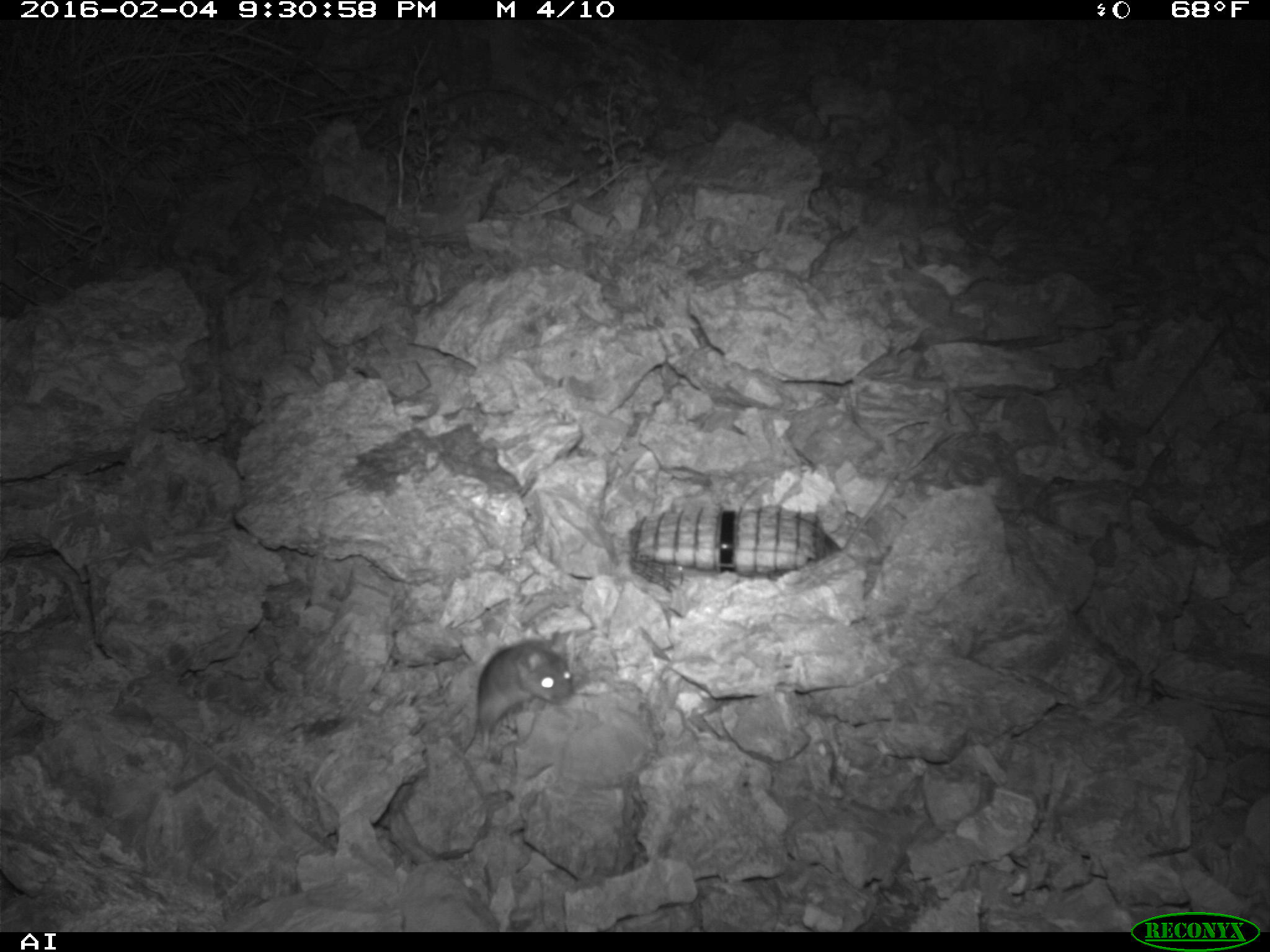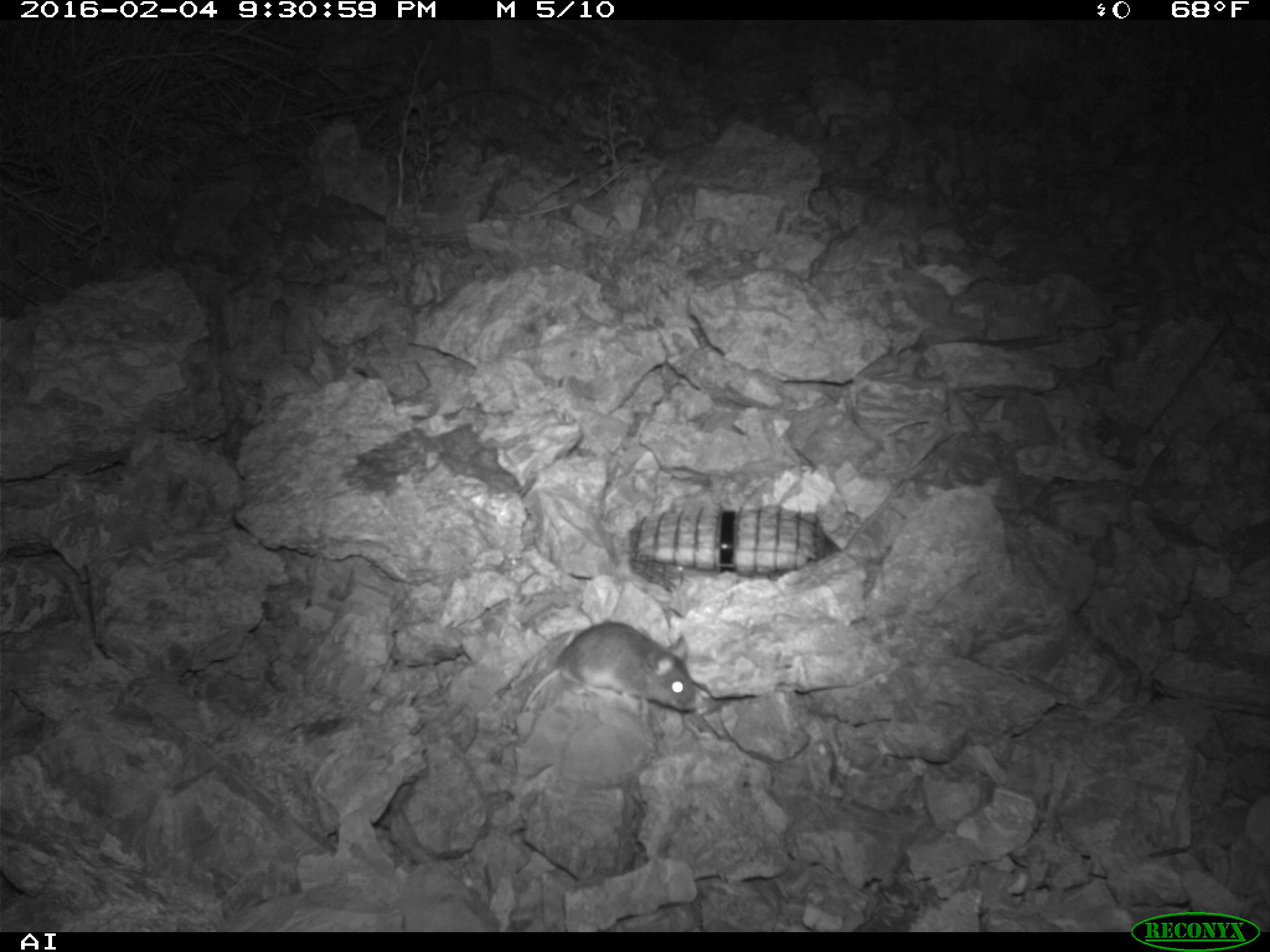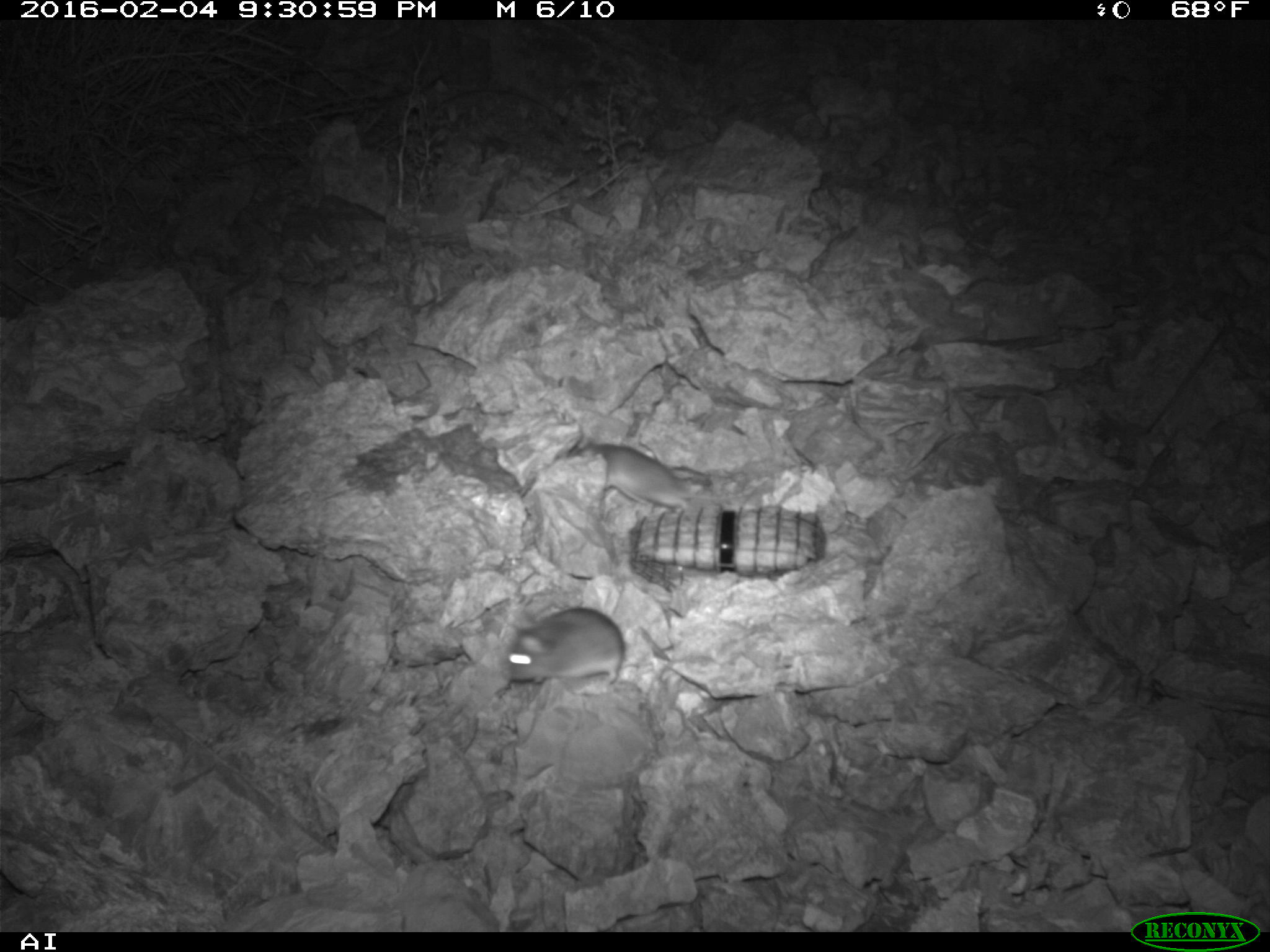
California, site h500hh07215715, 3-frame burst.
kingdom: Animalia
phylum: Chordata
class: Mammalia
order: Rodentia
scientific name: Rodentia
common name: rodent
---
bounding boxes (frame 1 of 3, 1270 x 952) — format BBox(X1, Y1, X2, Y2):
rodent: BBox(464, 622, 574, 749)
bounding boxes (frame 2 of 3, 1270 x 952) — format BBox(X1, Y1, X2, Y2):
rodent: BBox(519, 621, 696, 715)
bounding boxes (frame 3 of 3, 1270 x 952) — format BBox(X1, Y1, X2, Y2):
rodent: BBox(566, 443, 708, 511); BBox(505, 607, 623, 687)